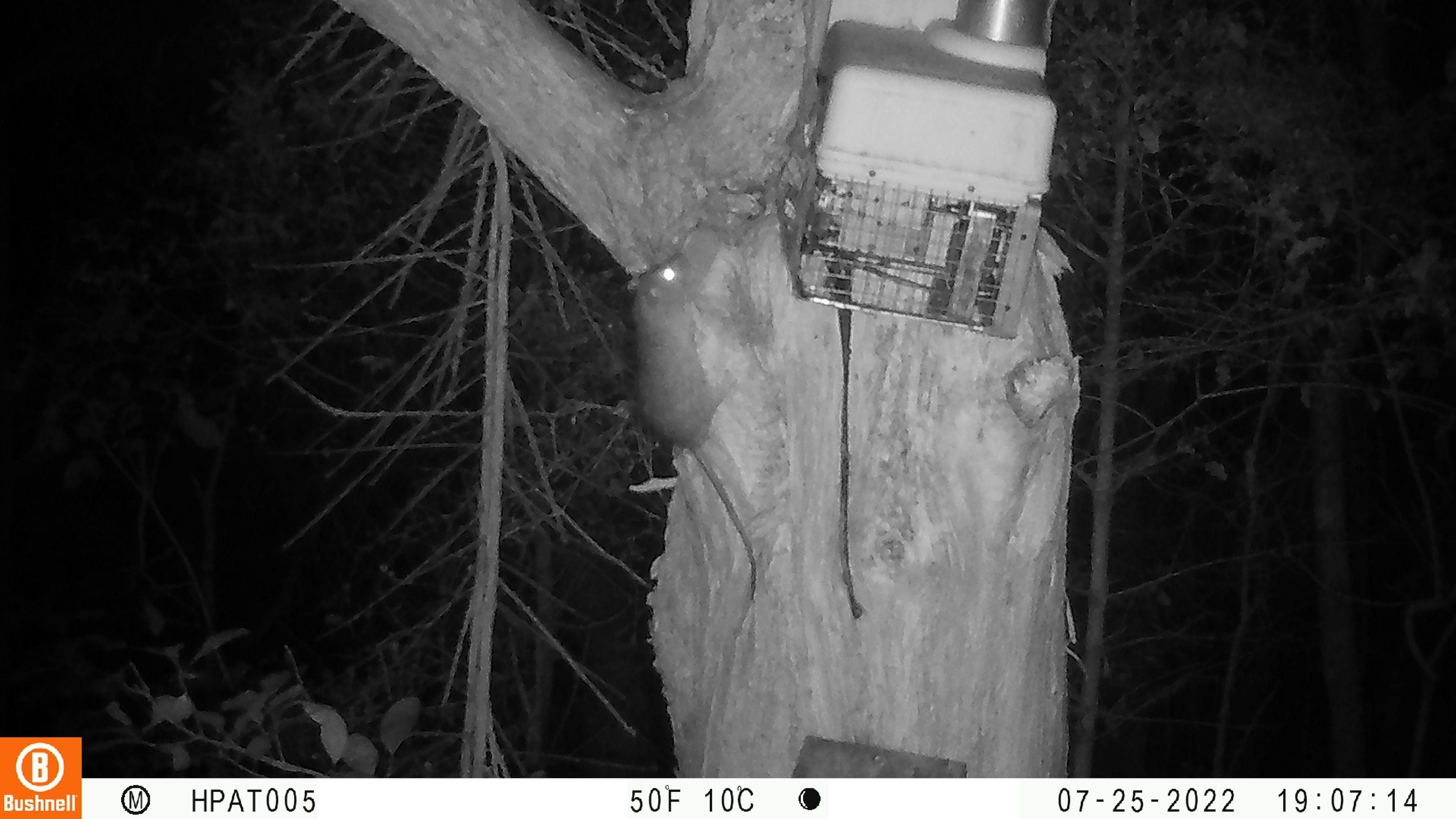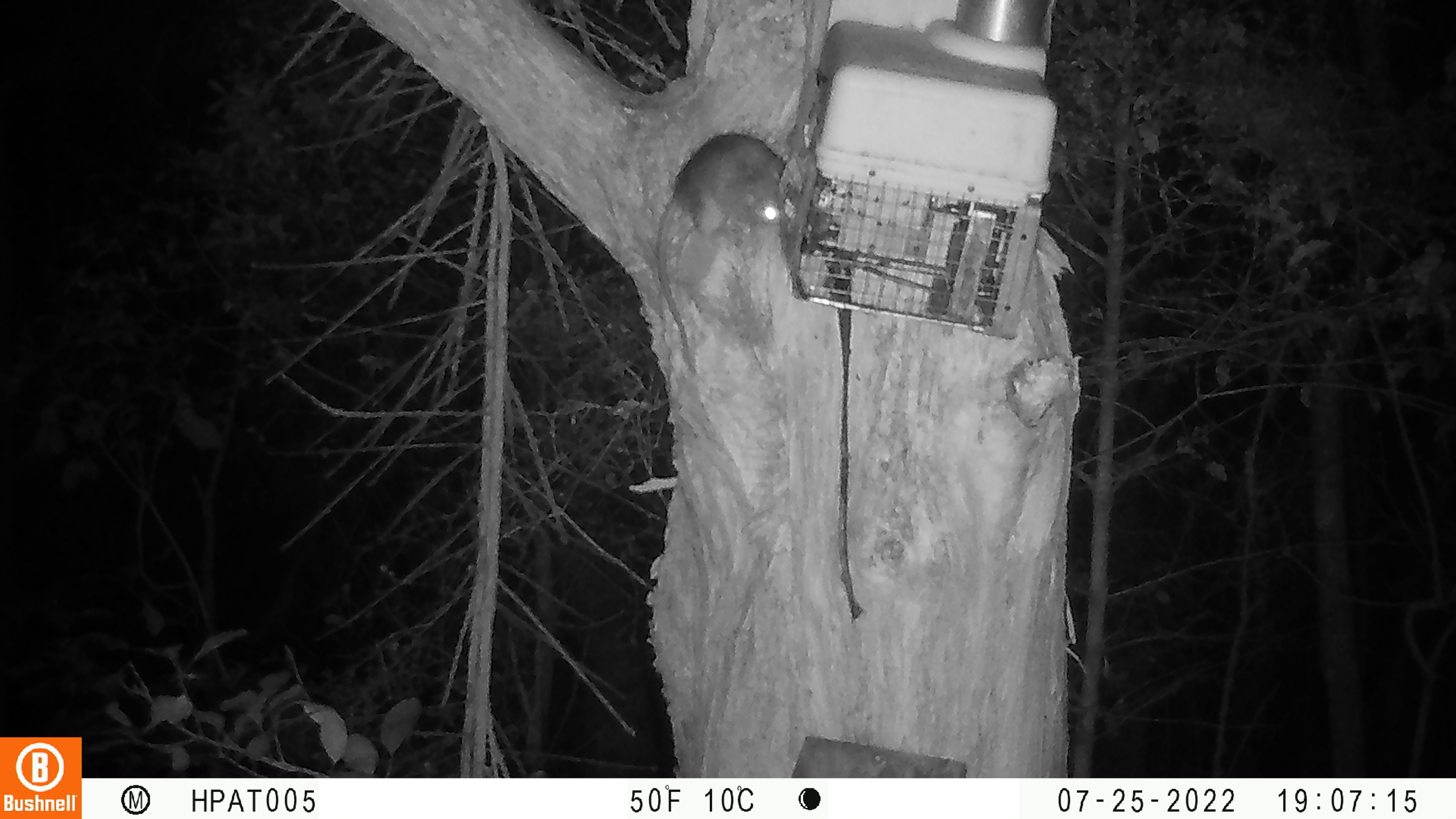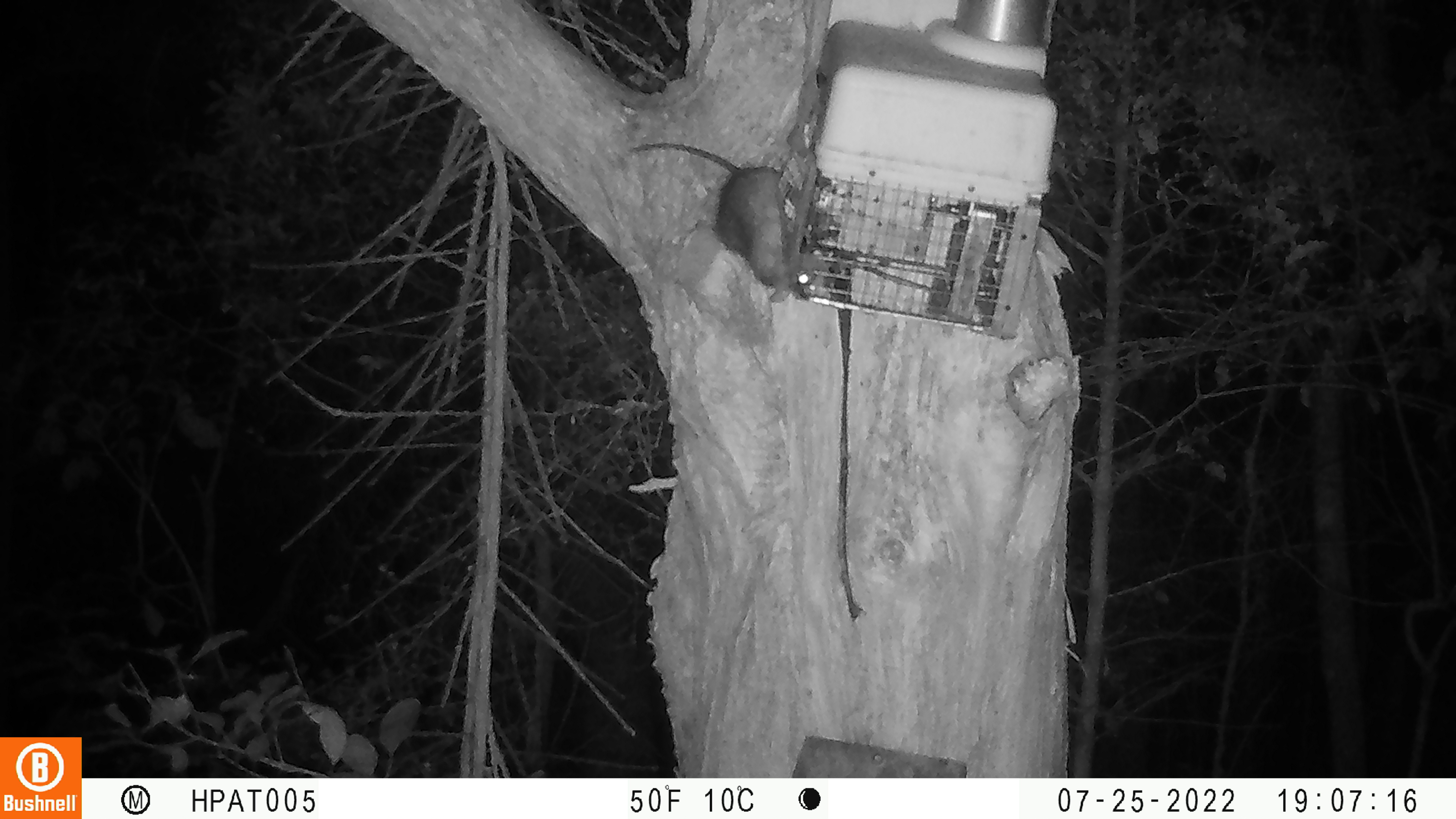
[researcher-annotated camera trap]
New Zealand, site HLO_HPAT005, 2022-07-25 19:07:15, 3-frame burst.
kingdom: Animalia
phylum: Chordata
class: Mammalia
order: Rodentia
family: Muridae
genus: Rattus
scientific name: Rattus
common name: rat